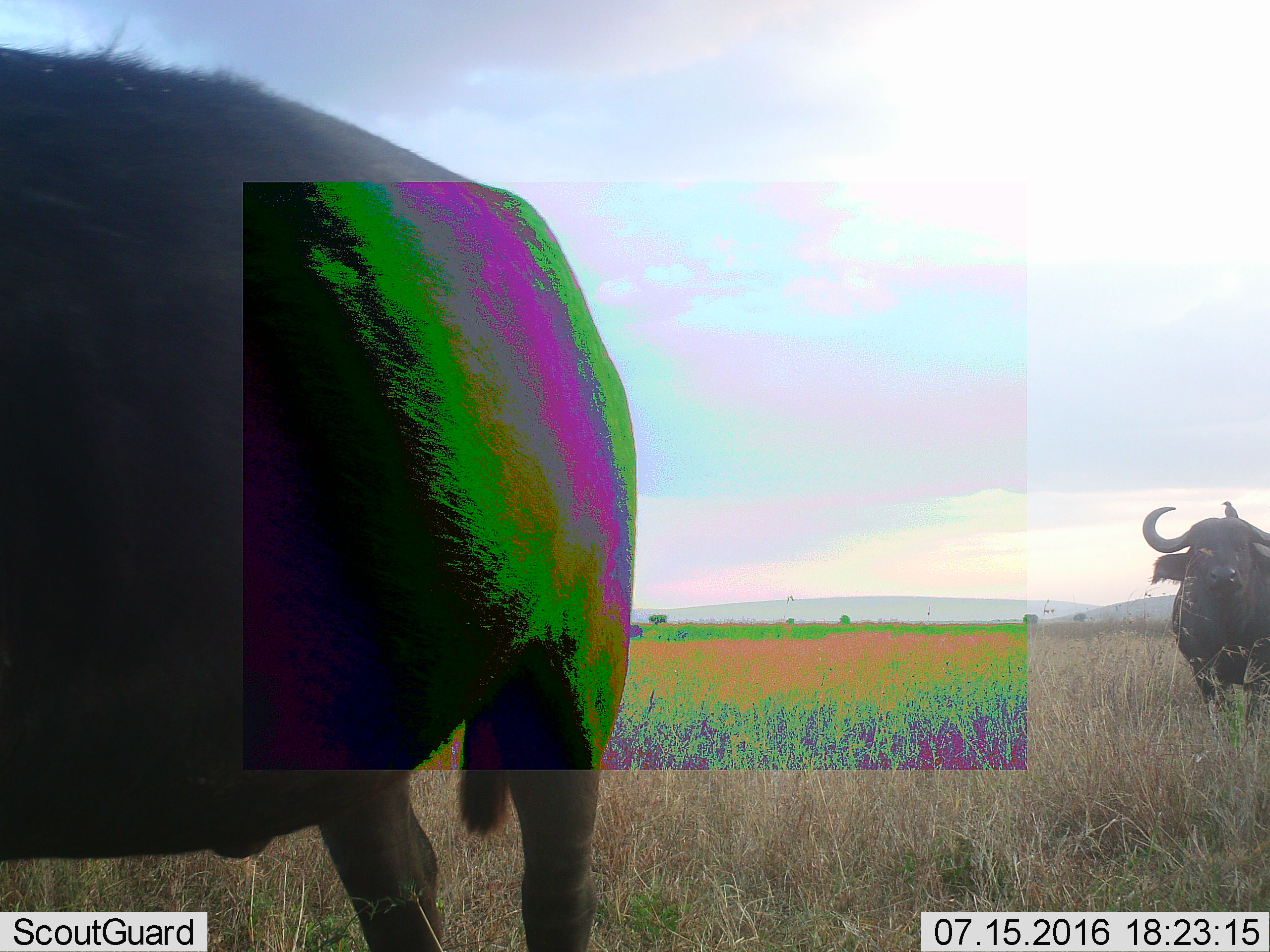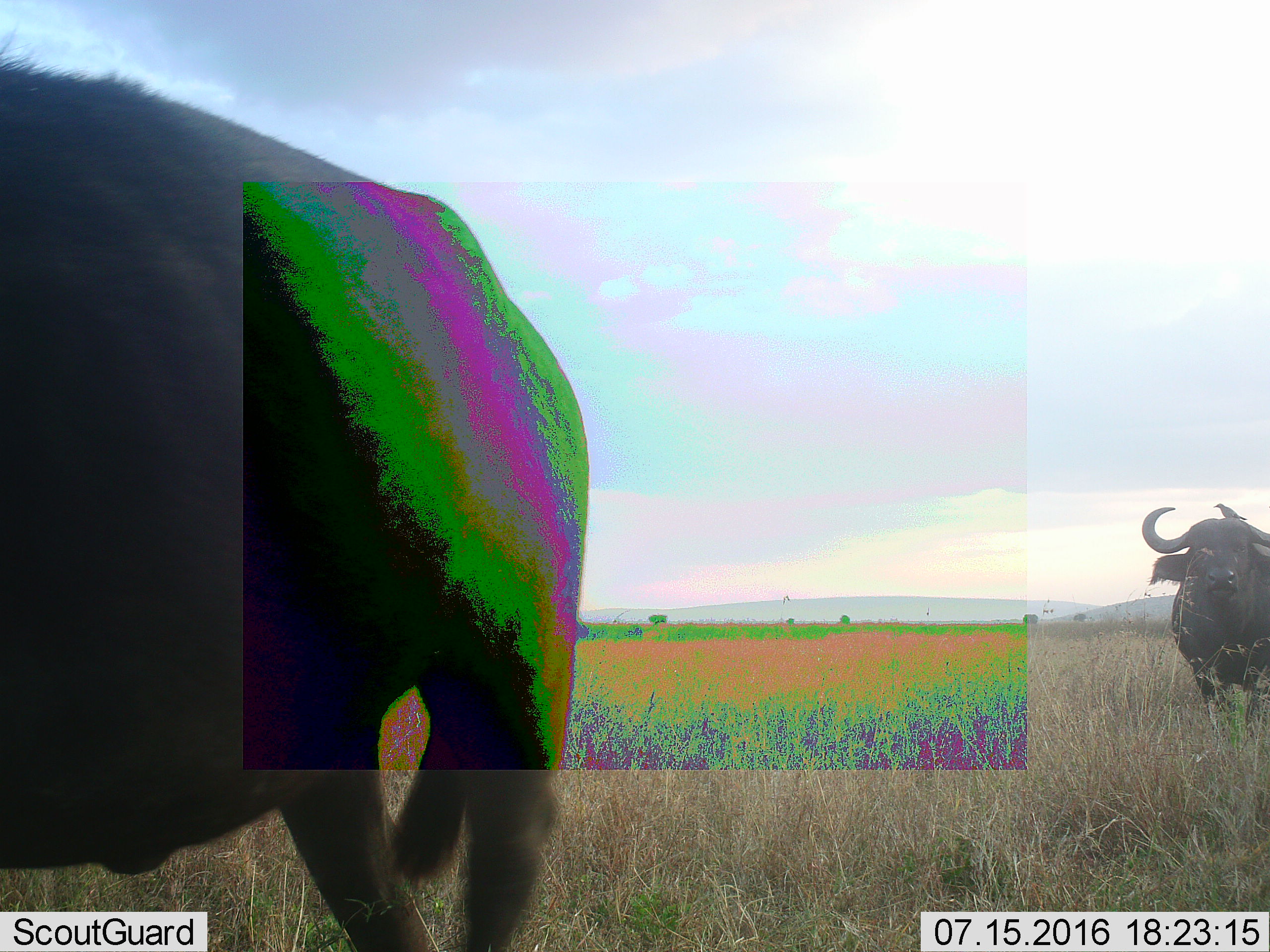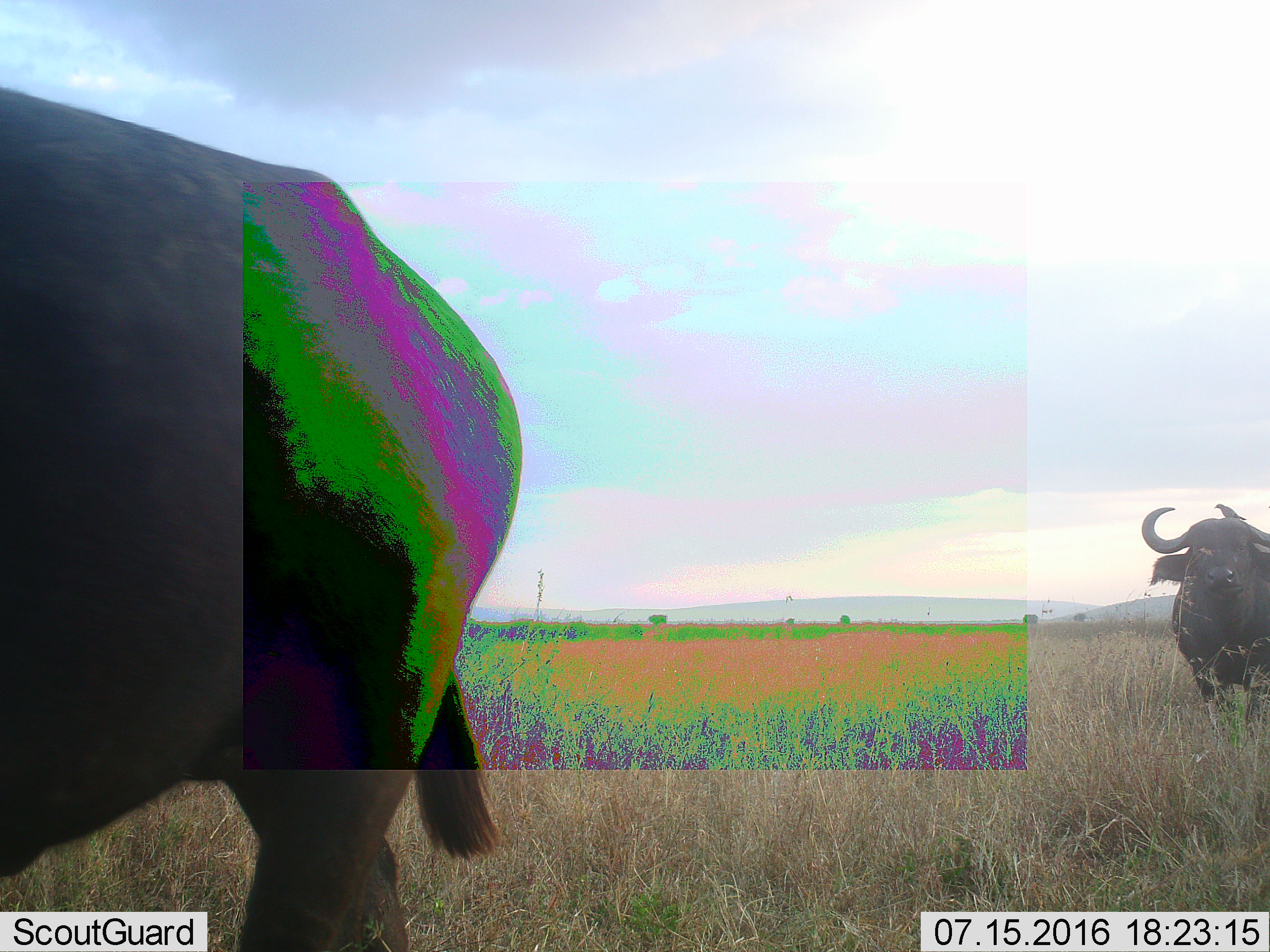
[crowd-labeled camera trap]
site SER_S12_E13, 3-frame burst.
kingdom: Animalia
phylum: Chordata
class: Mammalia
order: Artiodactyla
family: Bovidae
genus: Syncerus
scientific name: Syncerus caffer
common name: african buffalo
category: buffalo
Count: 2.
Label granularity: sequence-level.